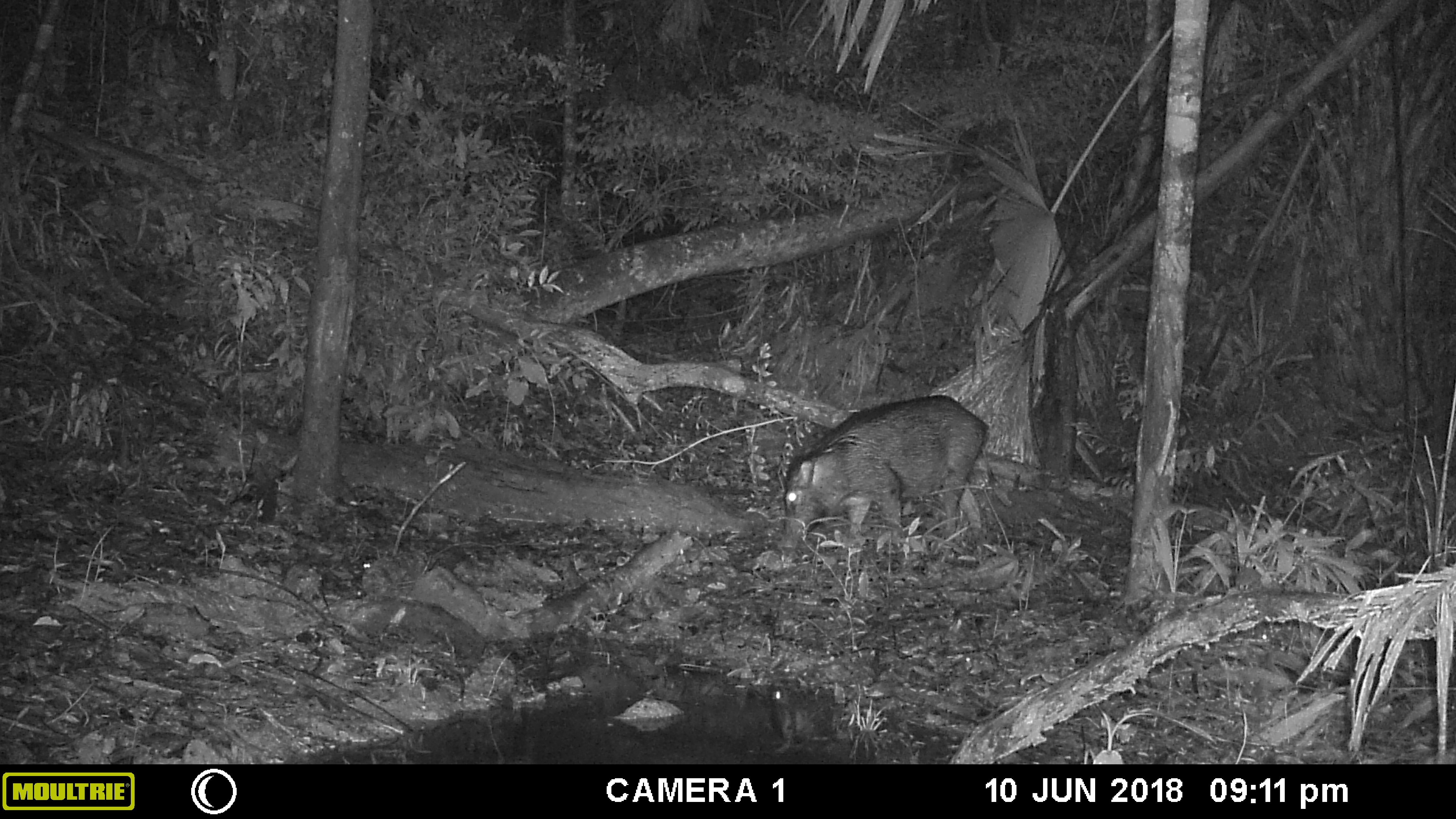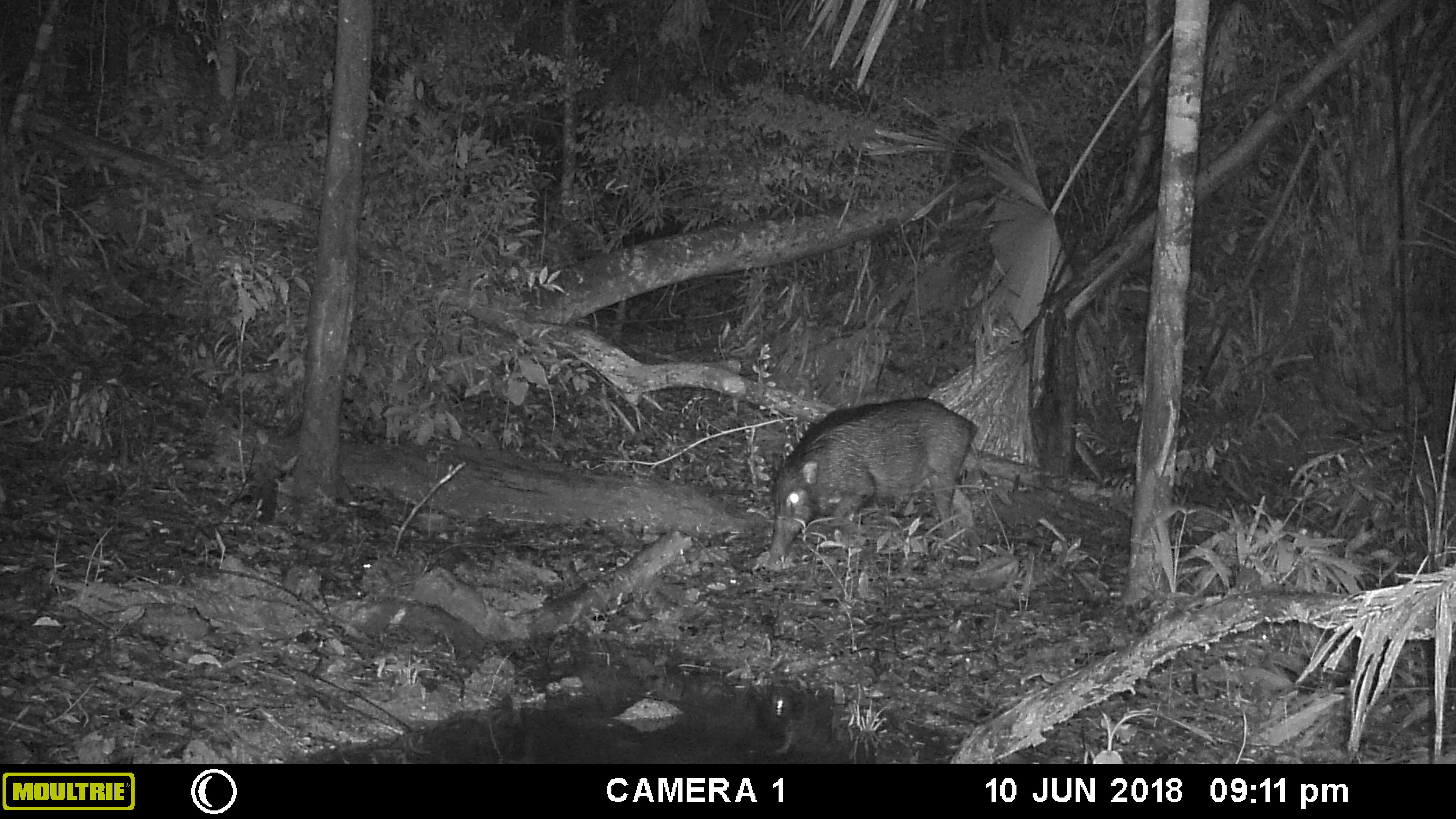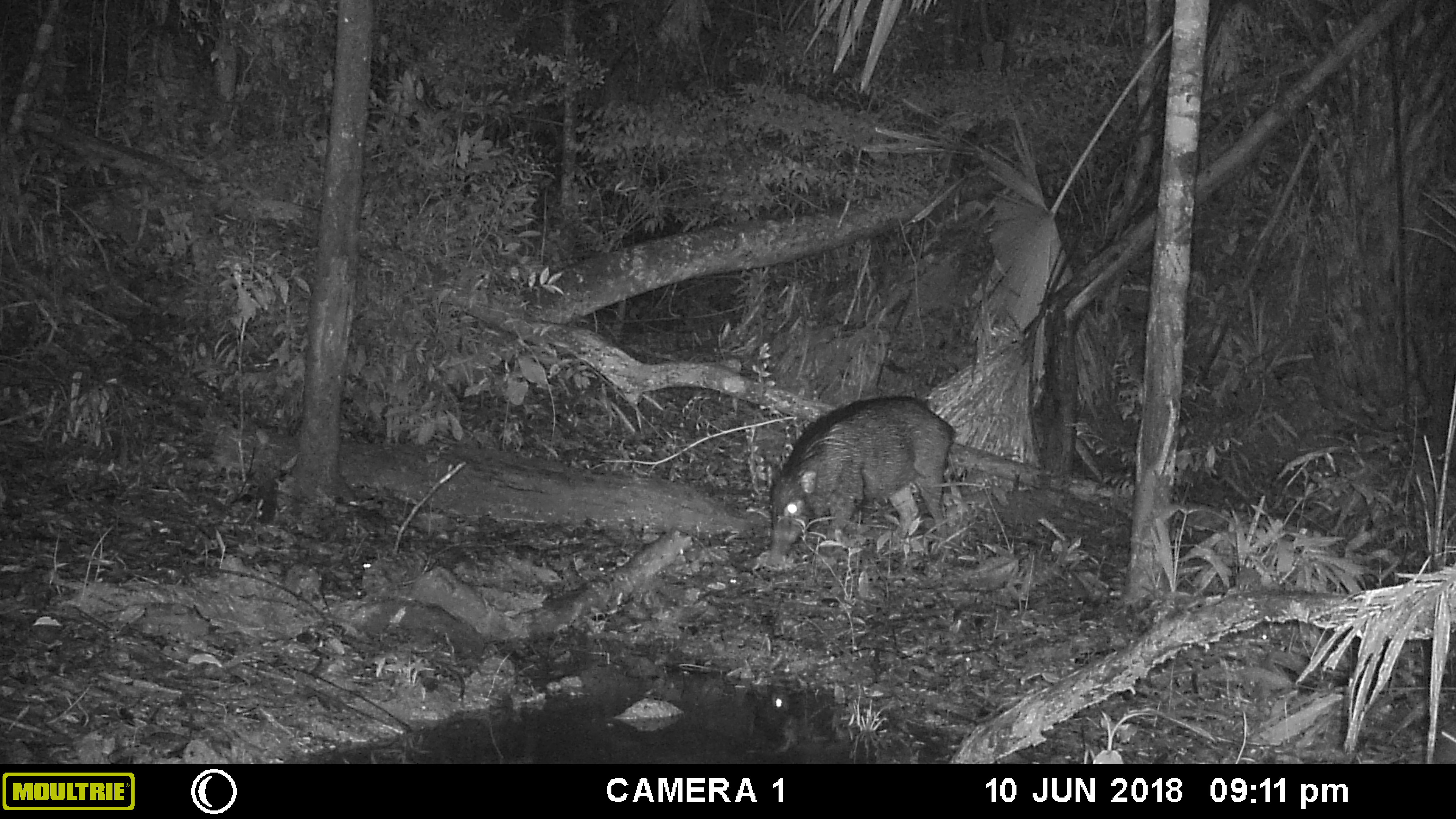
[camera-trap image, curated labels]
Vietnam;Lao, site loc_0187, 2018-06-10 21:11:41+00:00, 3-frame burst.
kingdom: Animalia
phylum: Chordata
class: Mammalia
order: Artiodactyla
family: Suidae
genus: Sus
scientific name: Sus scrofa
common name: eurasian wild pig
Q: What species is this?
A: Eurasian wild pig (Sus scrofa).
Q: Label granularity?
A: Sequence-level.